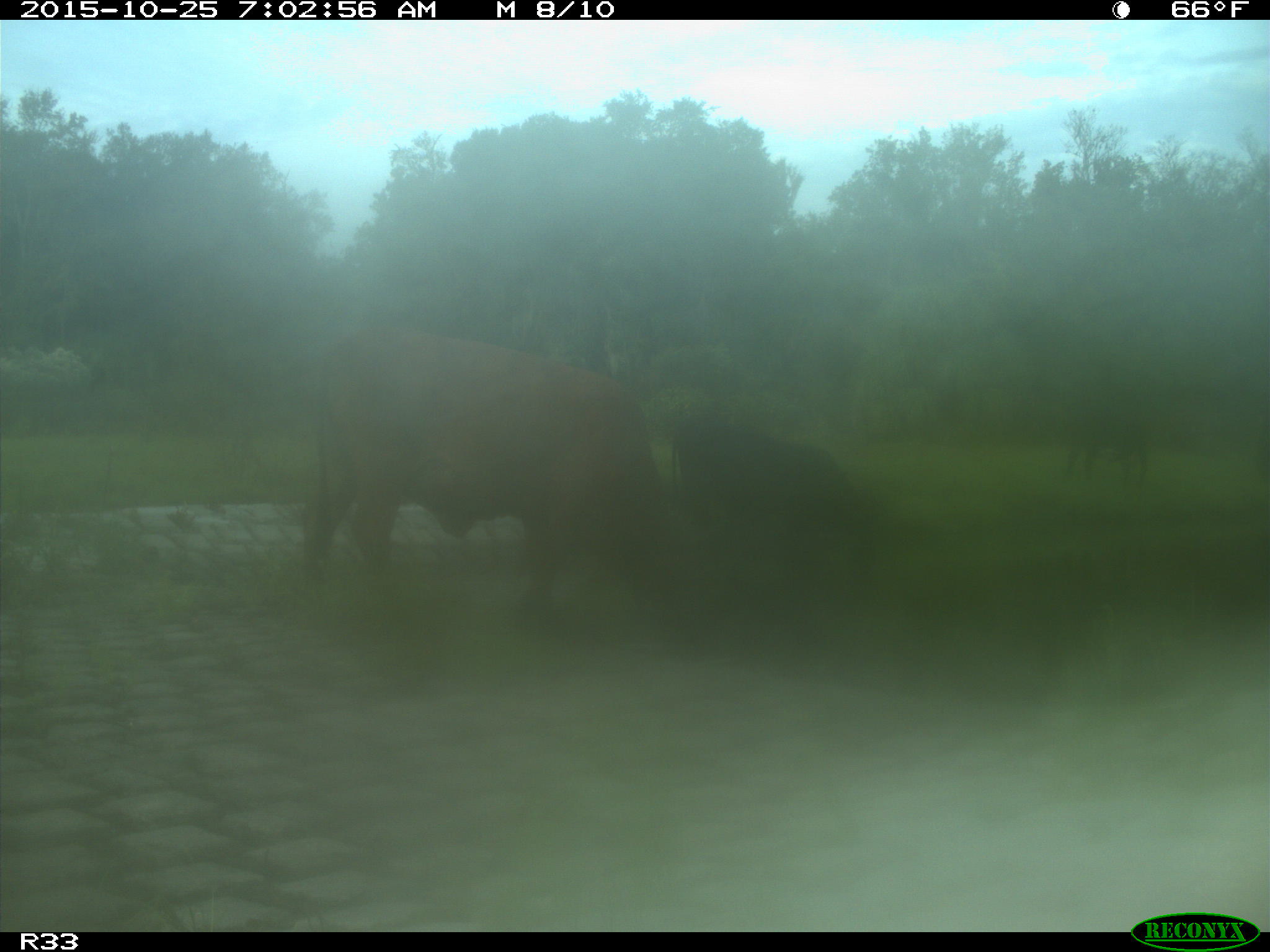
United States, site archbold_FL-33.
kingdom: Animalia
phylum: Chordata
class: Mammalia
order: Artiodactyla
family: Bovidae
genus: Bos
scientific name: Bos taurus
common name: domestic cow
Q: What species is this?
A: Bos taurus (domestic cow).